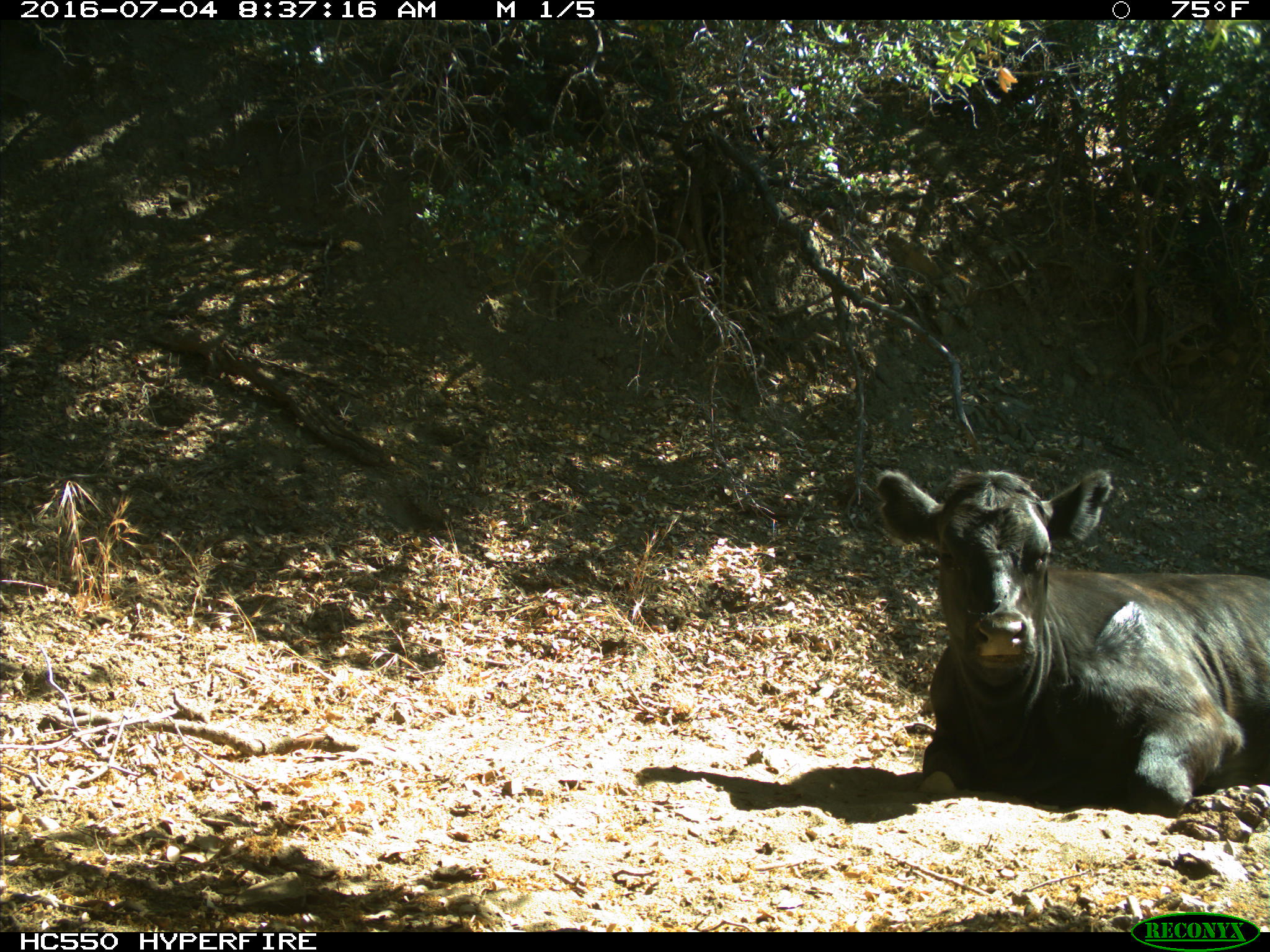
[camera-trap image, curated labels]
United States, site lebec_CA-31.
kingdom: Animalia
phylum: Chordata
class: Mammalia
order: Artiodactyla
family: Bovidae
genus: Bos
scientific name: Bos taurus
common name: domestic cow